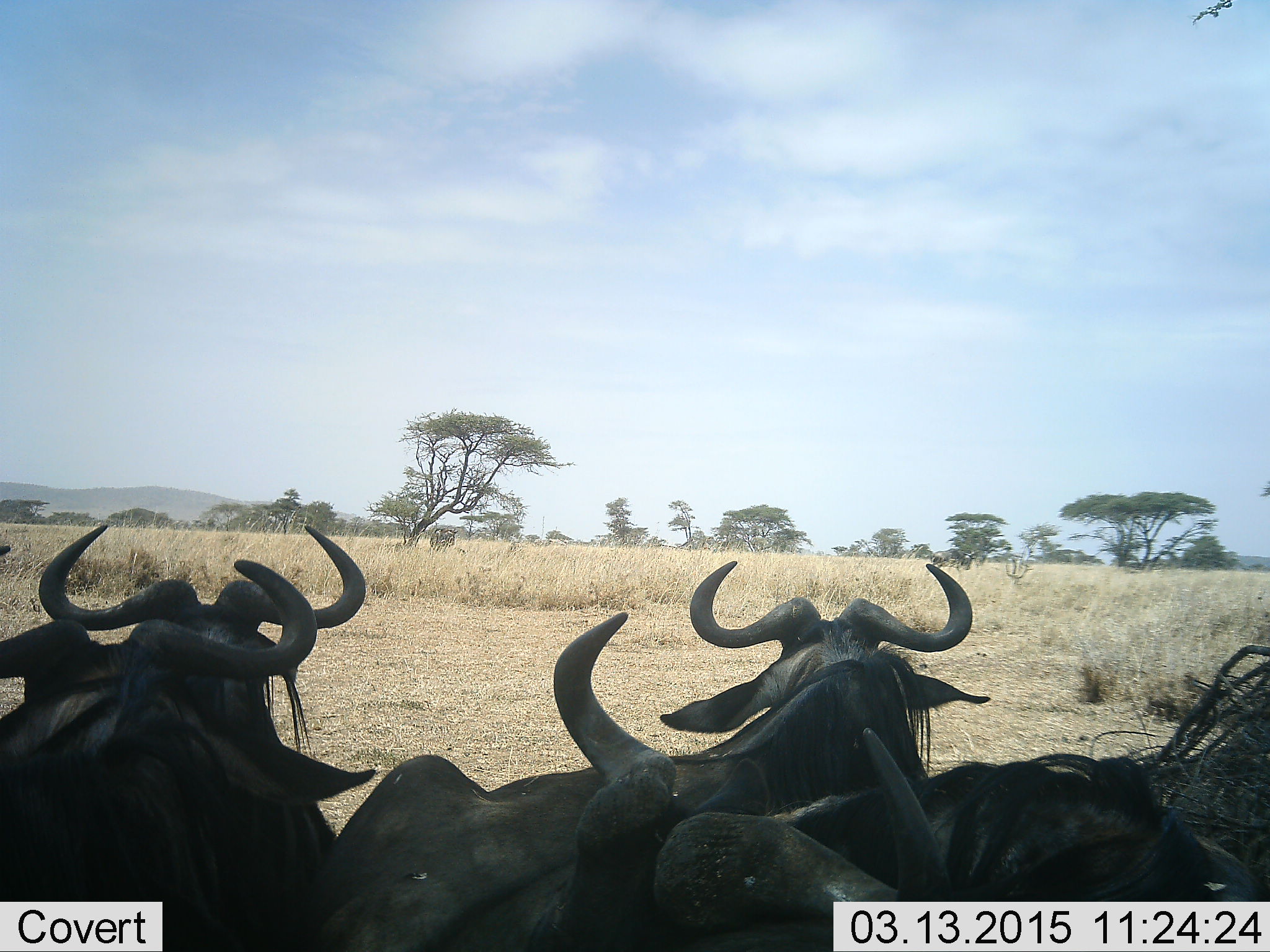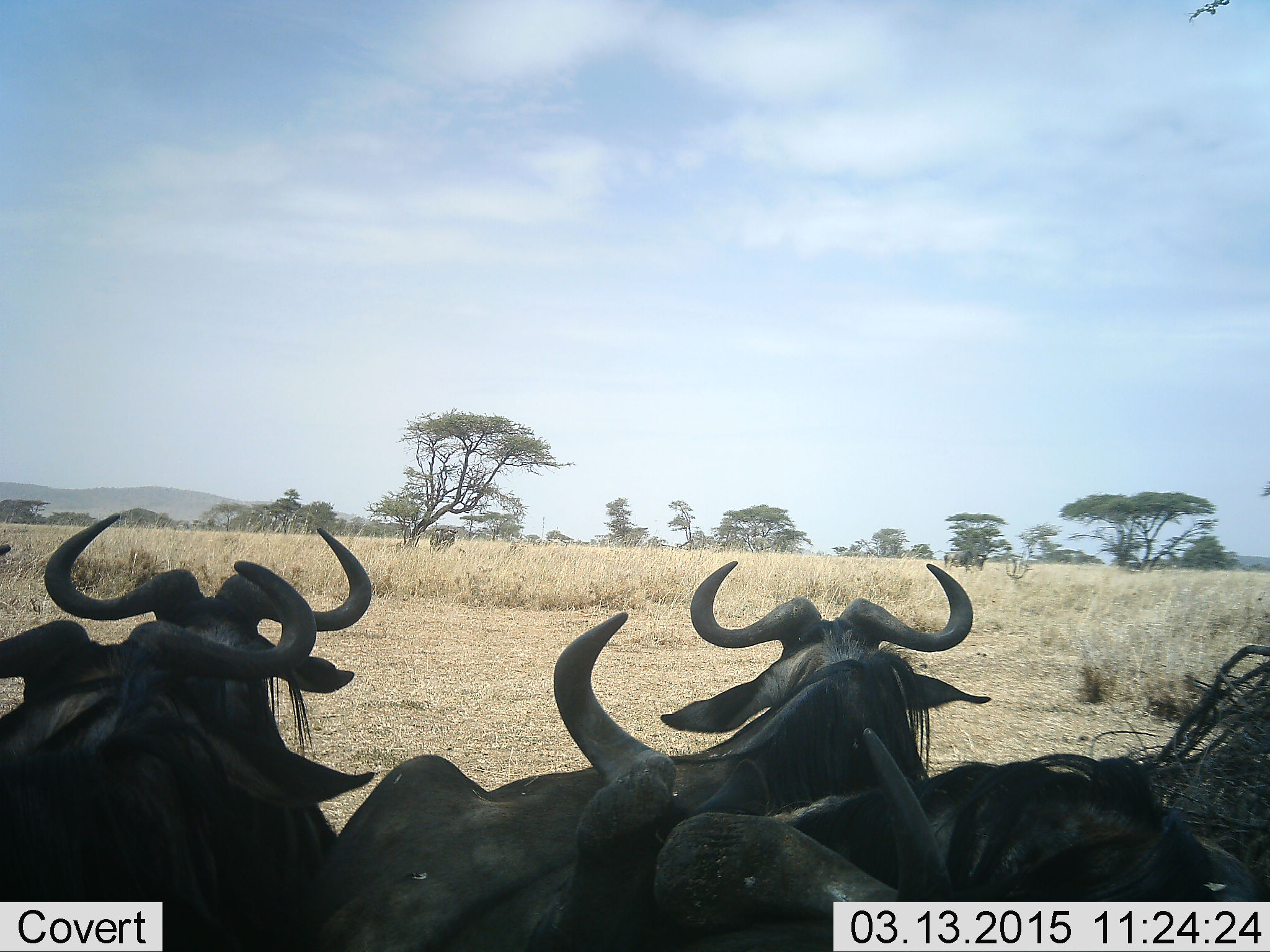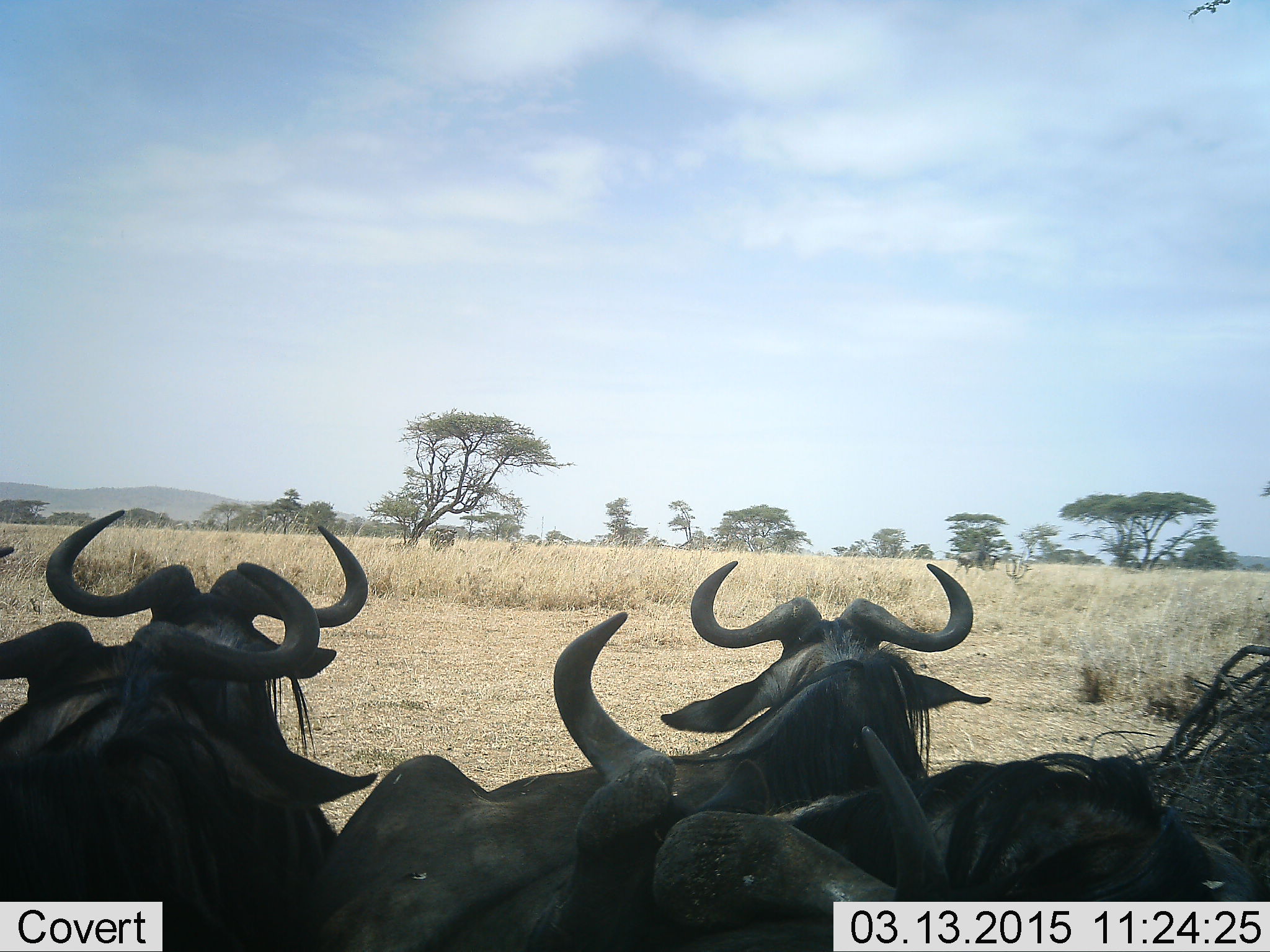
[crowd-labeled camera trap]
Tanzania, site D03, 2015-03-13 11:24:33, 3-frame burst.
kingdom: Animalia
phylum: Chordata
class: Mammalia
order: Artiodactyla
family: Bovidae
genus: Connochaetes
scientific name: Connochaetes taurinus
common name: blue wildebeest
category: wildebeest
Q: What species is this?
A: Wildebeest (blue wildebeest) (Connochaetes taurinus).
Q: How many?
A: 6.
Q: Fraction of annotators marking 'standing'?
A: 55%.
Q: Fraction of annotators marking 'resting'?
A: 64%.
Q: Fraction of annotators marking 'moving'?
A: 27%.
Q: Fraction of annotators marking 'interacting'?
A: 0%.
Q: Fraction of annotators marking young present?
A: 0%.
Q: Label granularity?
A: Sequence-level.